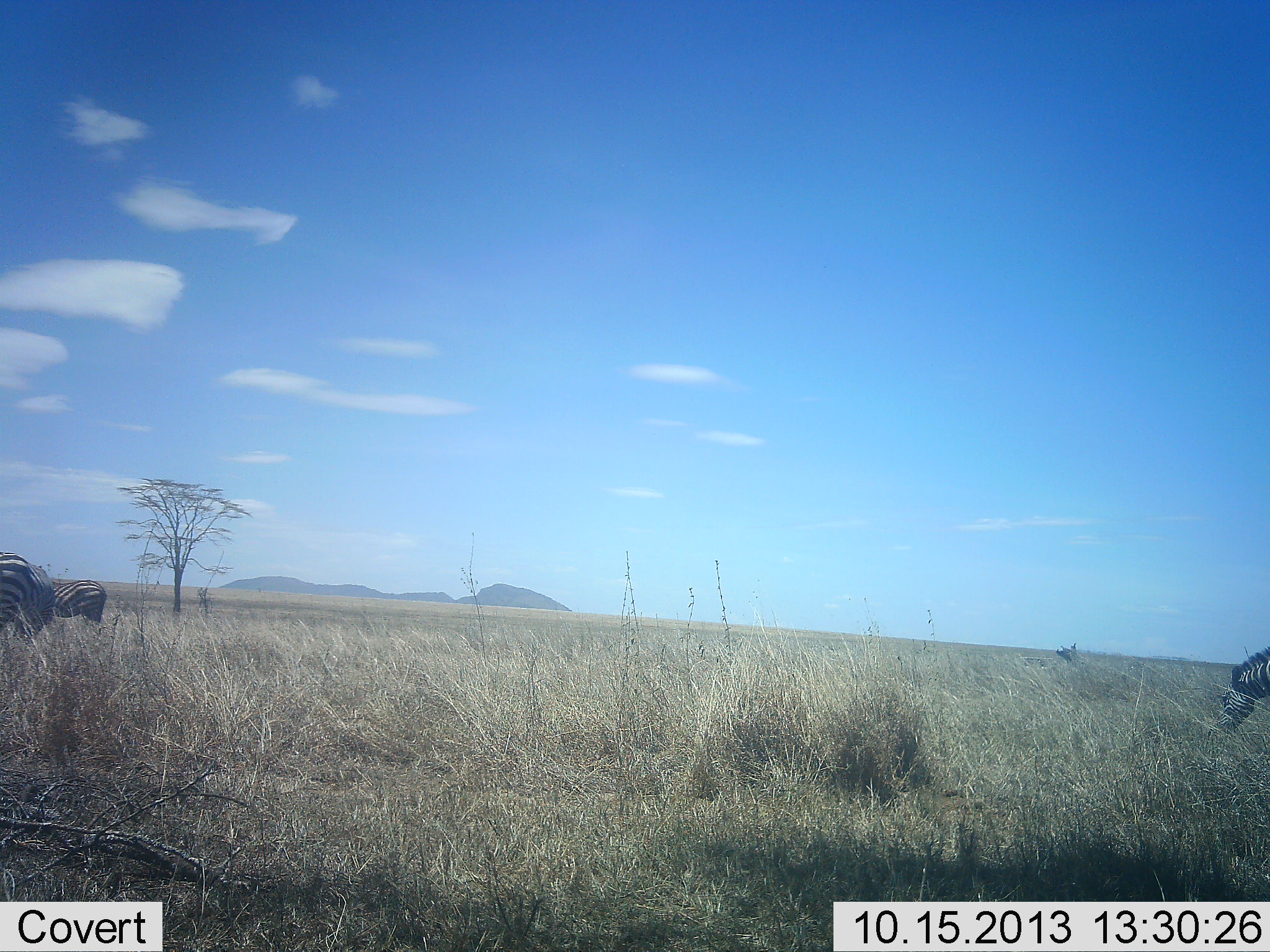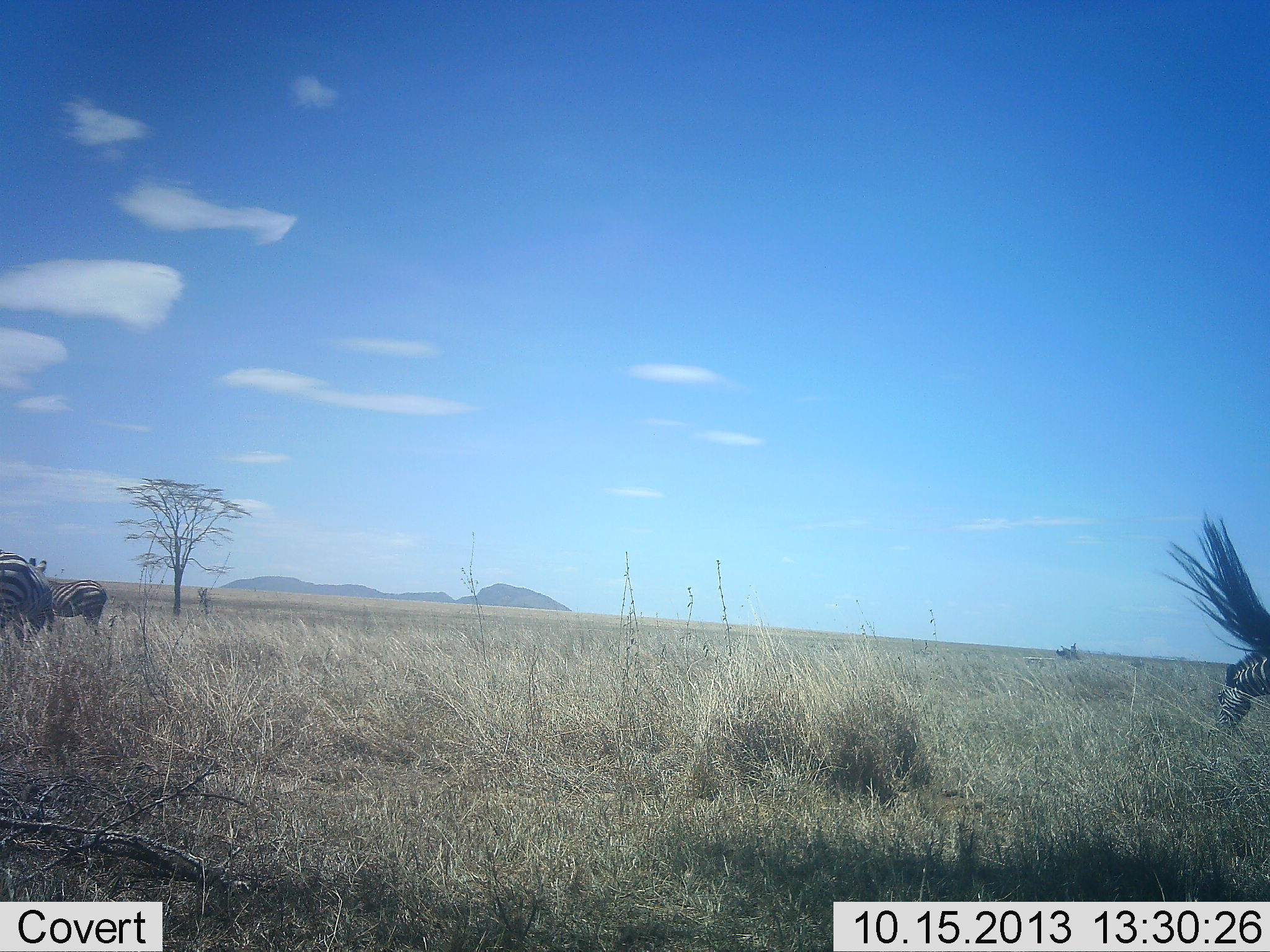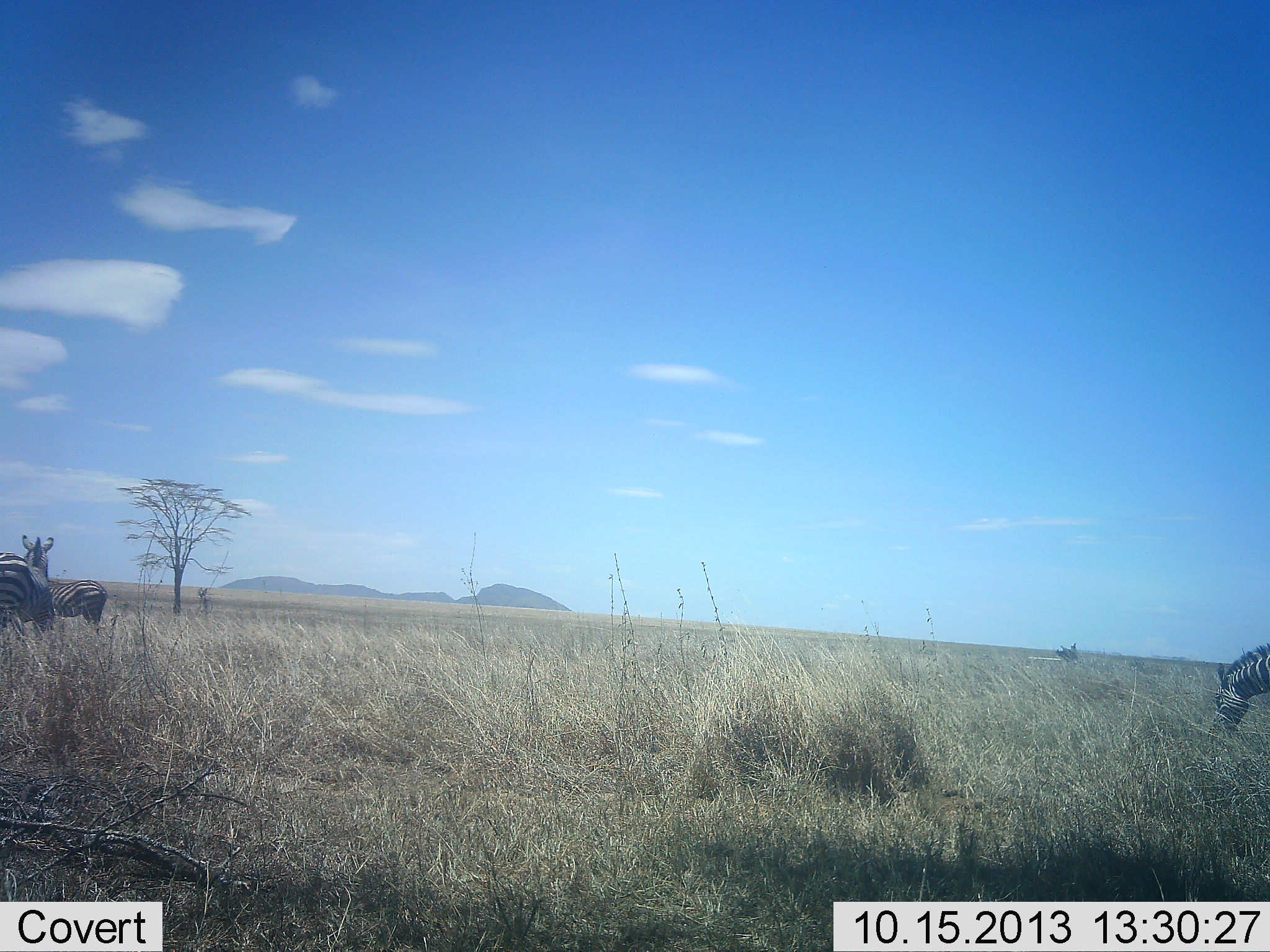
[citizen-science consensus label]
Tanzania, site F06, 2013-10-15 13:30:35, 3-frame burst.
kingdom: Animalia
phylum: Chordata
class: Mammalia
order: Perissodactyla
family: Equidae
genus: Equus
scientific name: Equus quagga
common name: plains zebra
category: zebra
Zebra (plains zebra) (Equus quagga), count 3. Behavior (volunteer vote fractions): standing 50%, resting 0%, moving 10%, interacting 0%. Young present (vote fraction): 0%. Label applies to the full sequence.